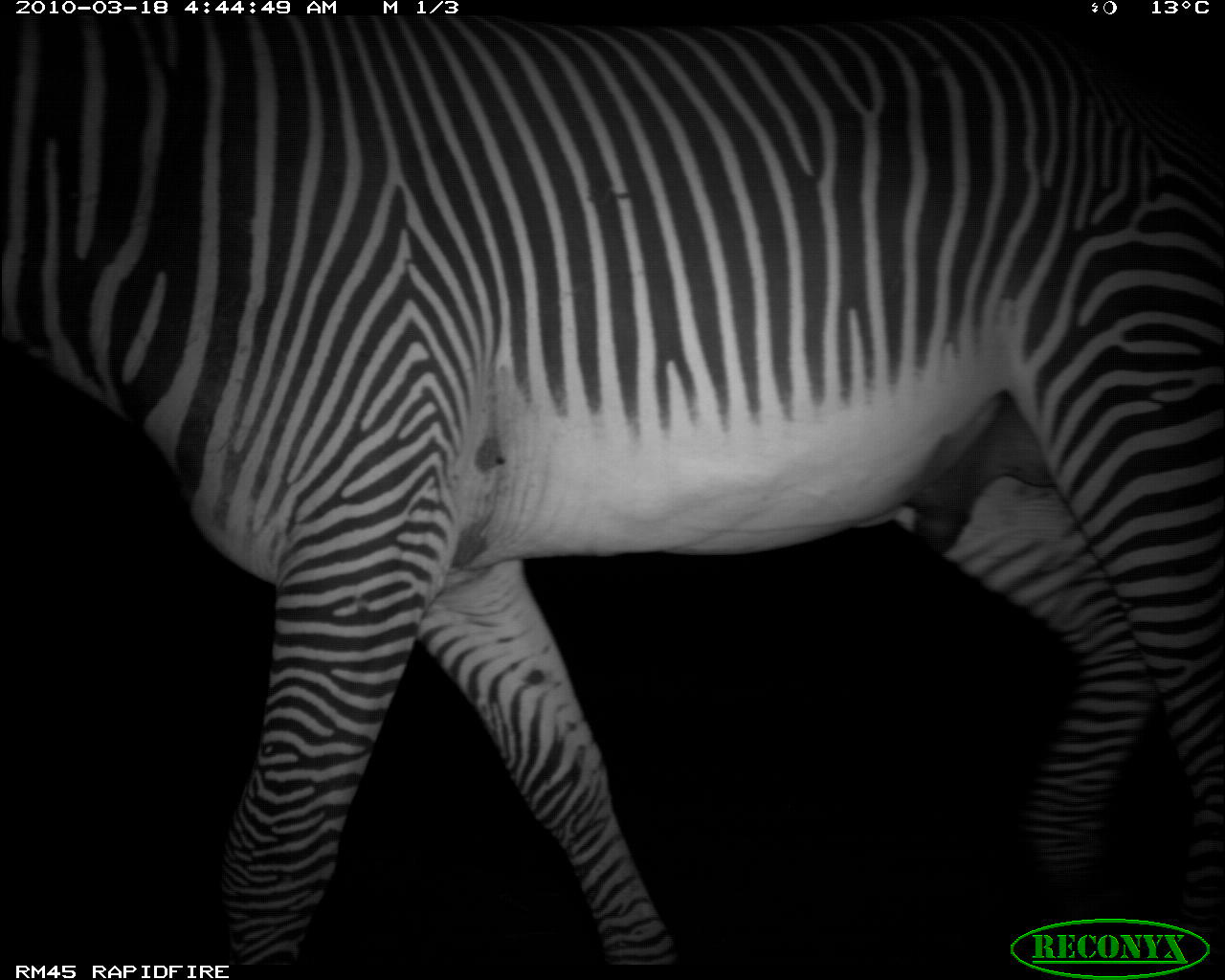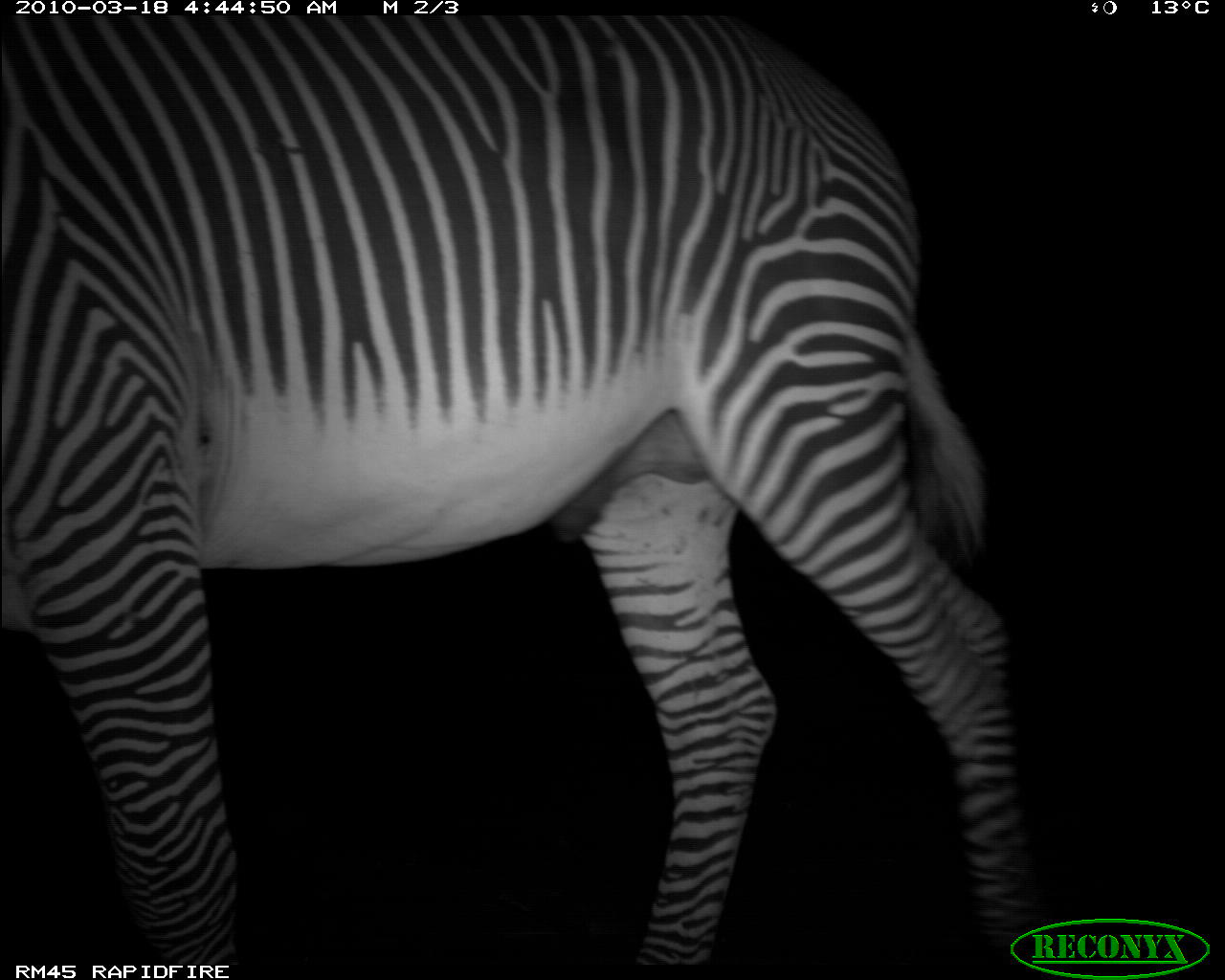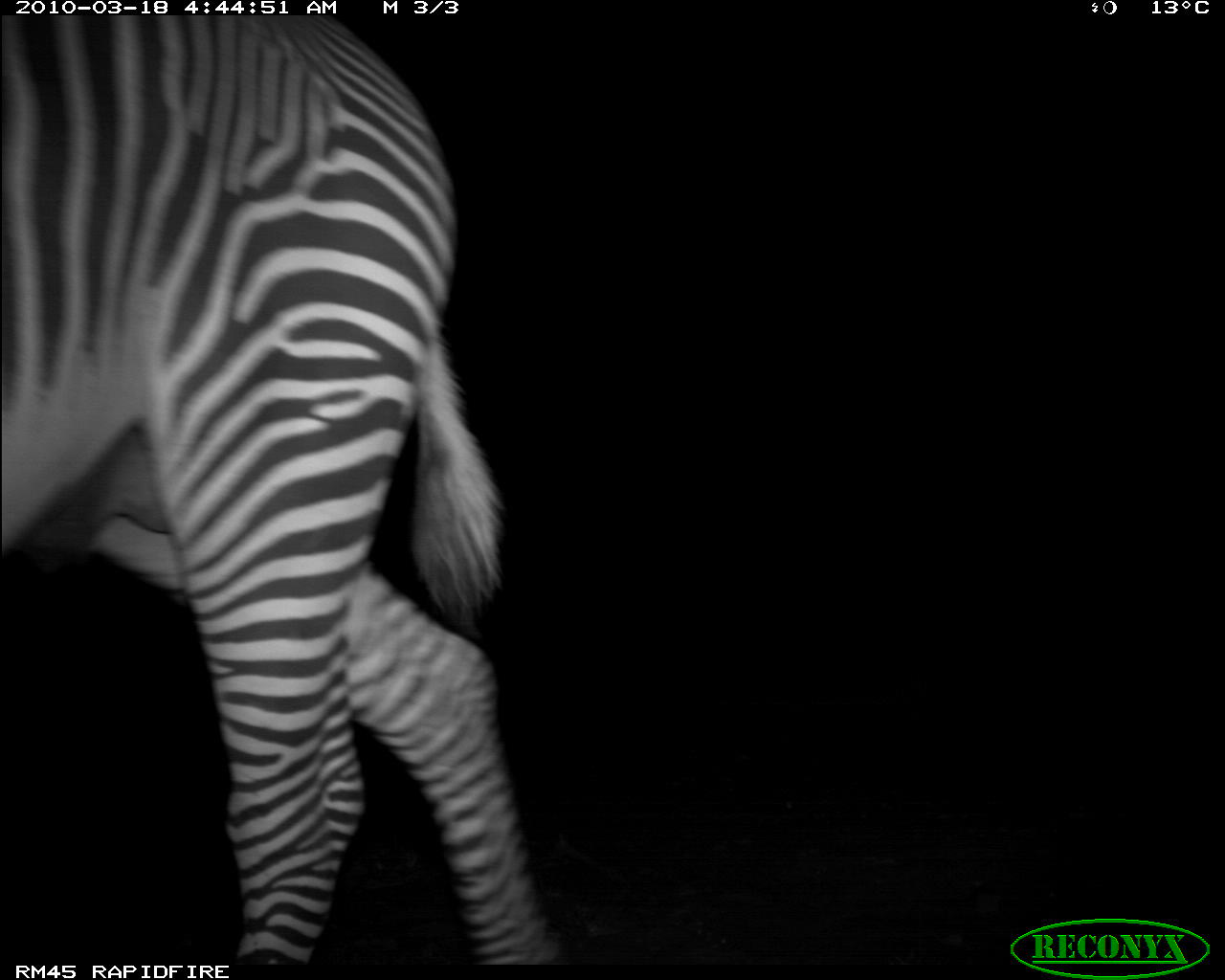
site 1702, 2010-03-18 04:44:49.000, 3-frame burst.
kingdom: Animalia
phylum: Chordata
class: Mammalia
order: Perissodactyla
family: Equidae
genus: Equus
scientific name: Equus grevyi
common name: grévy's zebra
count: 1